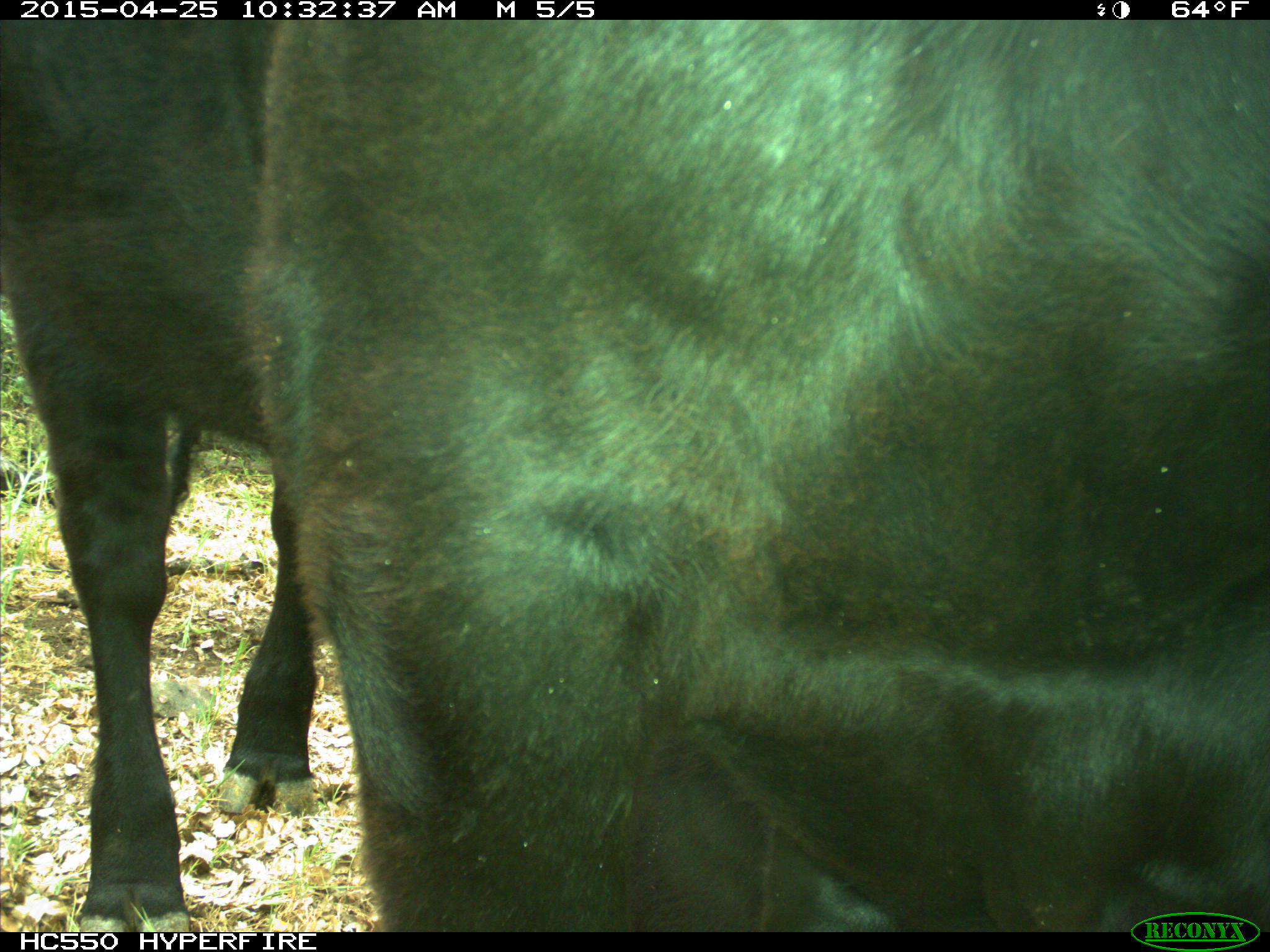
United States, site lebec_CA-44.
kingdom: Animalia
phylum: Chordata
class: Mammalia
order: Artiodactyla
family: Suidae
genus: Sus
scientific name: Sus scrofa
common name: wild boar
Sus scrofa (wild boar).